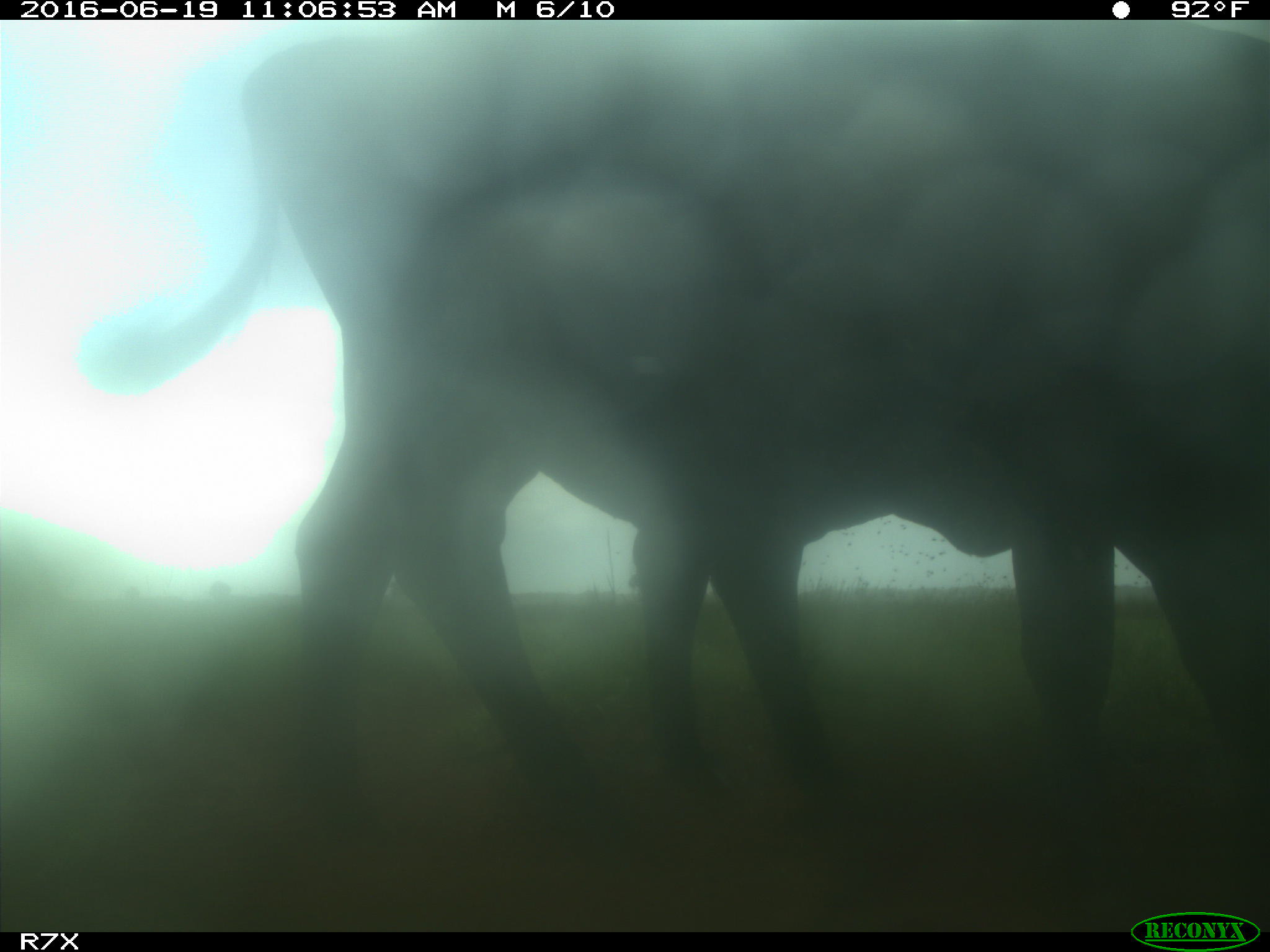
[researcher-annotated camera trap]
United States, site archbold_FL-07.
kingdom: Animalia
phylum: Chordata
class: Mammalia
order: Artiodactyla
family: Bovidae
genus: Bos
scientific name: Bos taurus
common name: domestic cow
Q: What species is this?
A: Bos taurus (domestic cow).